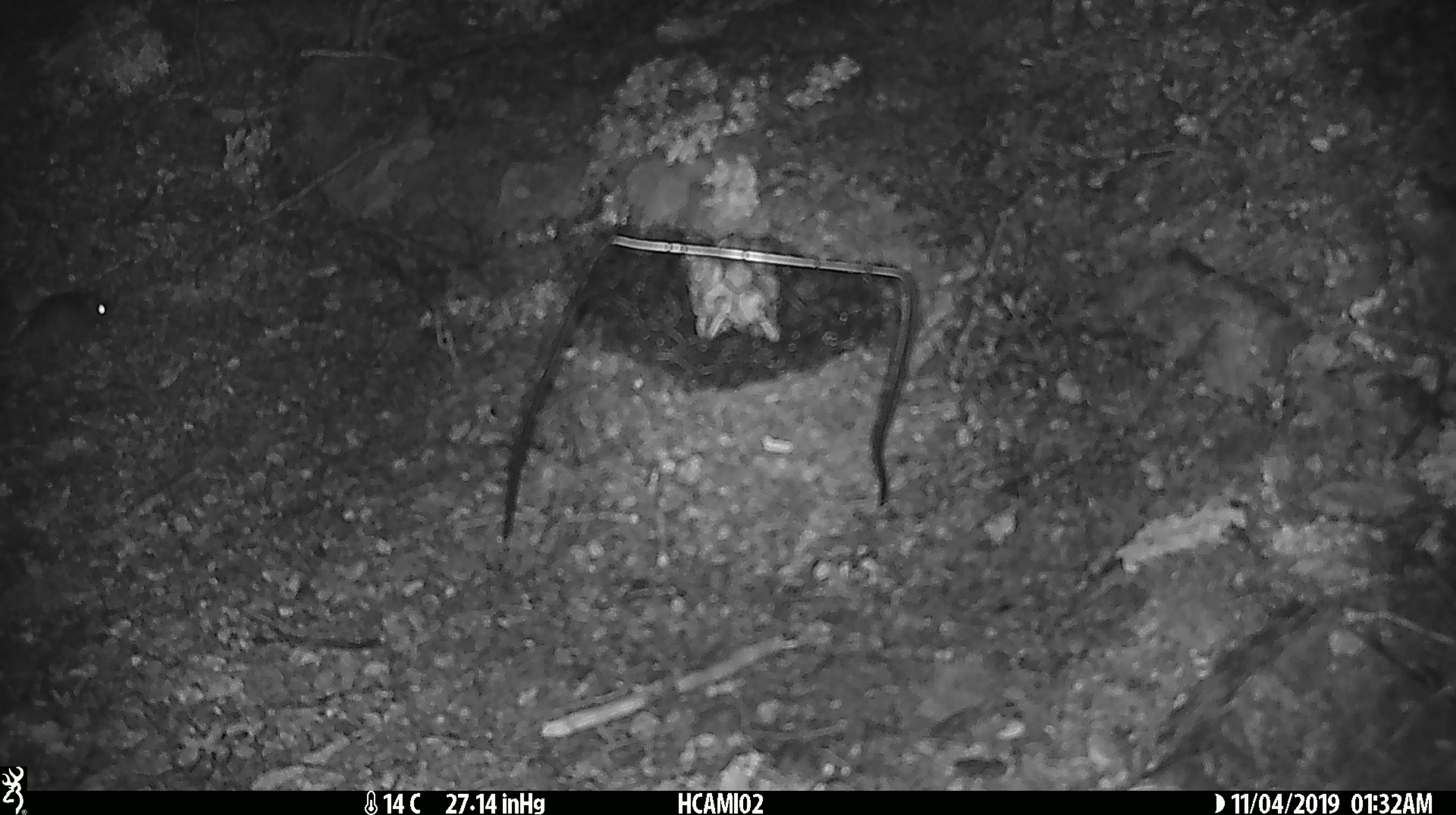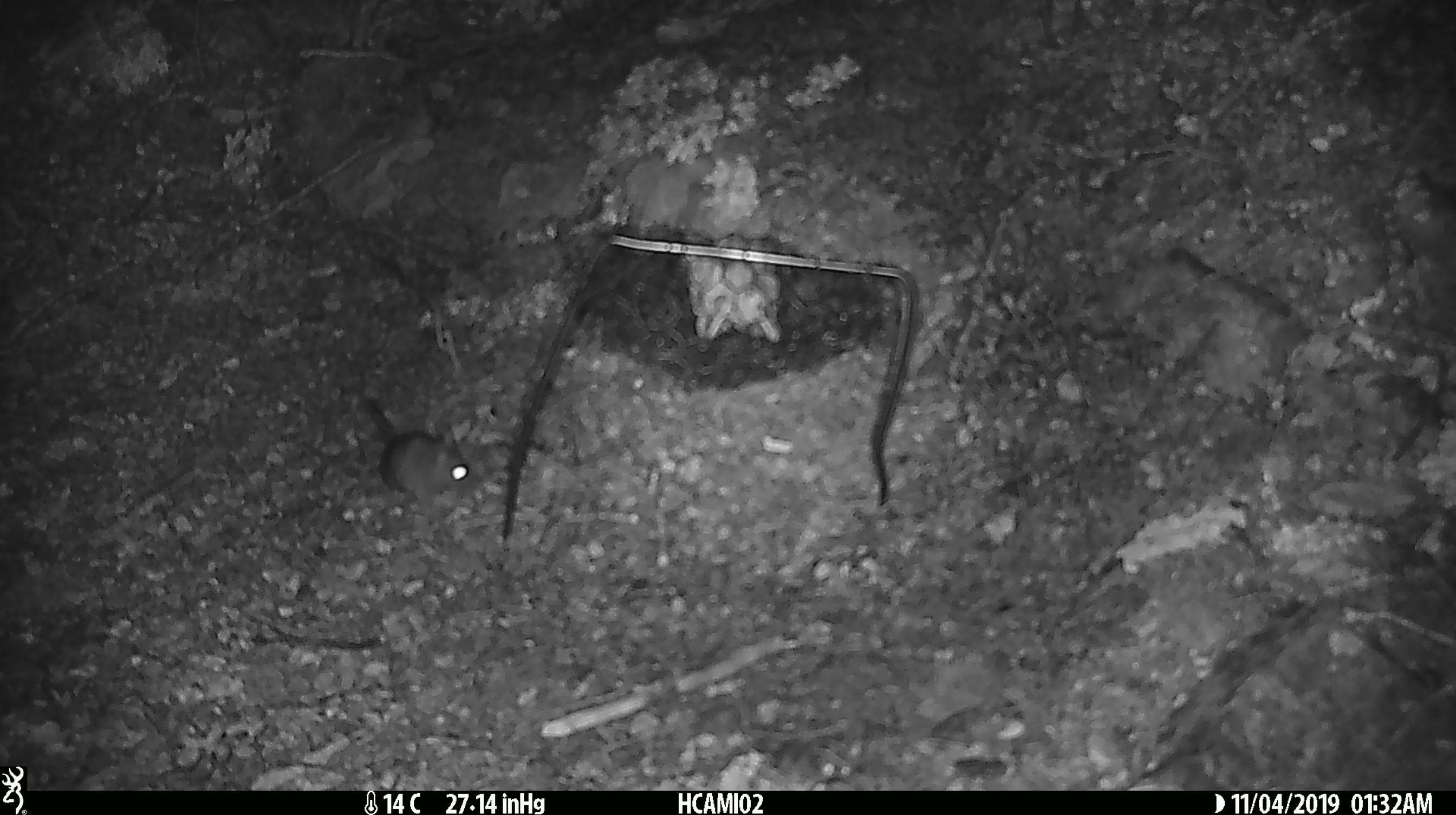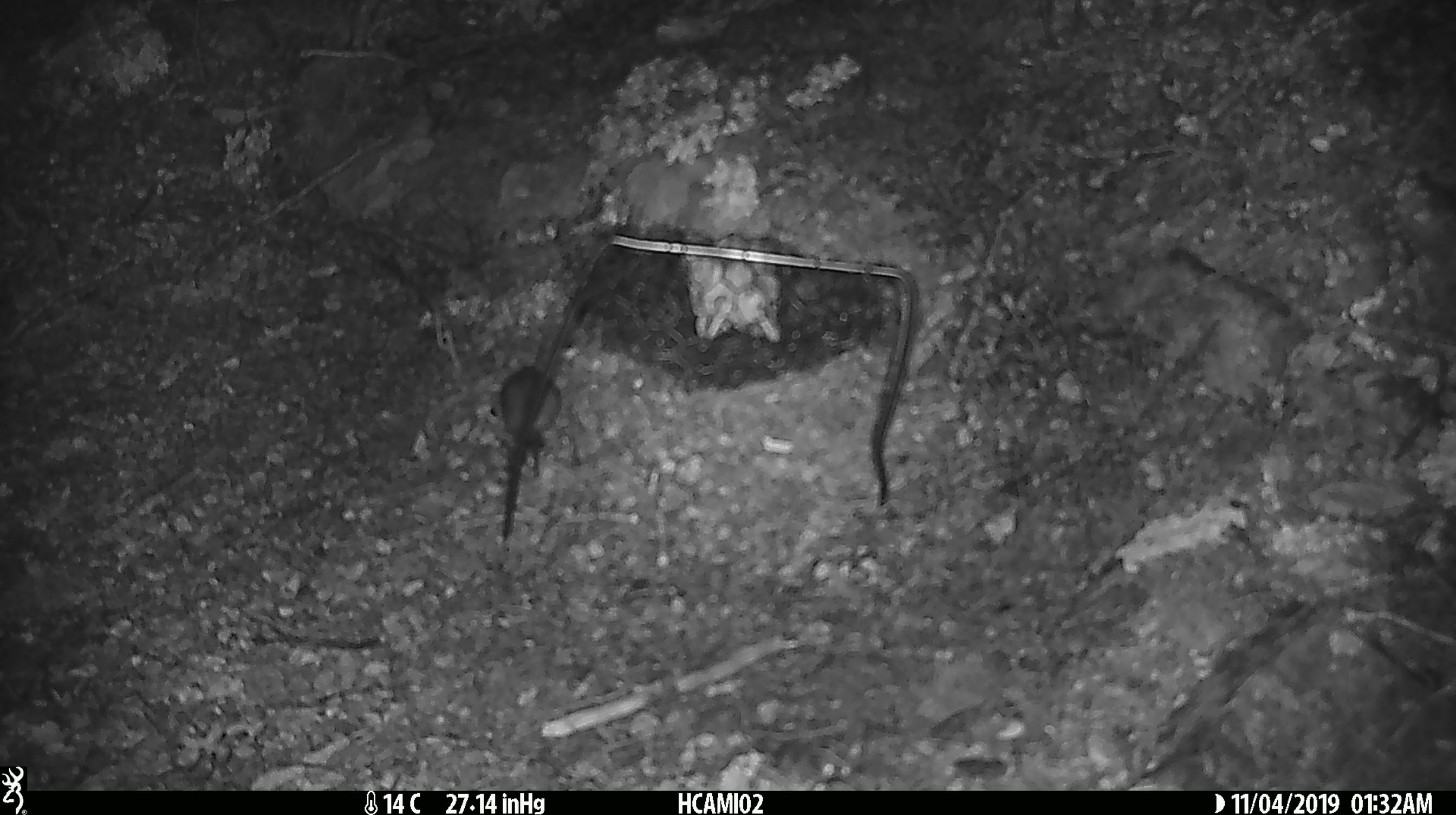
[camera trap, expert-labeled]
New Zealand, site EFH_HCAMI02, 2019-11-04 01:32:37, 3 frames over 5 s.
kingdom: Animalia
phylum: Chordata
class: Mammalia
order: Rodentia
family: Muridae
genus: Mus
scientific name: Mus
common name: mouse